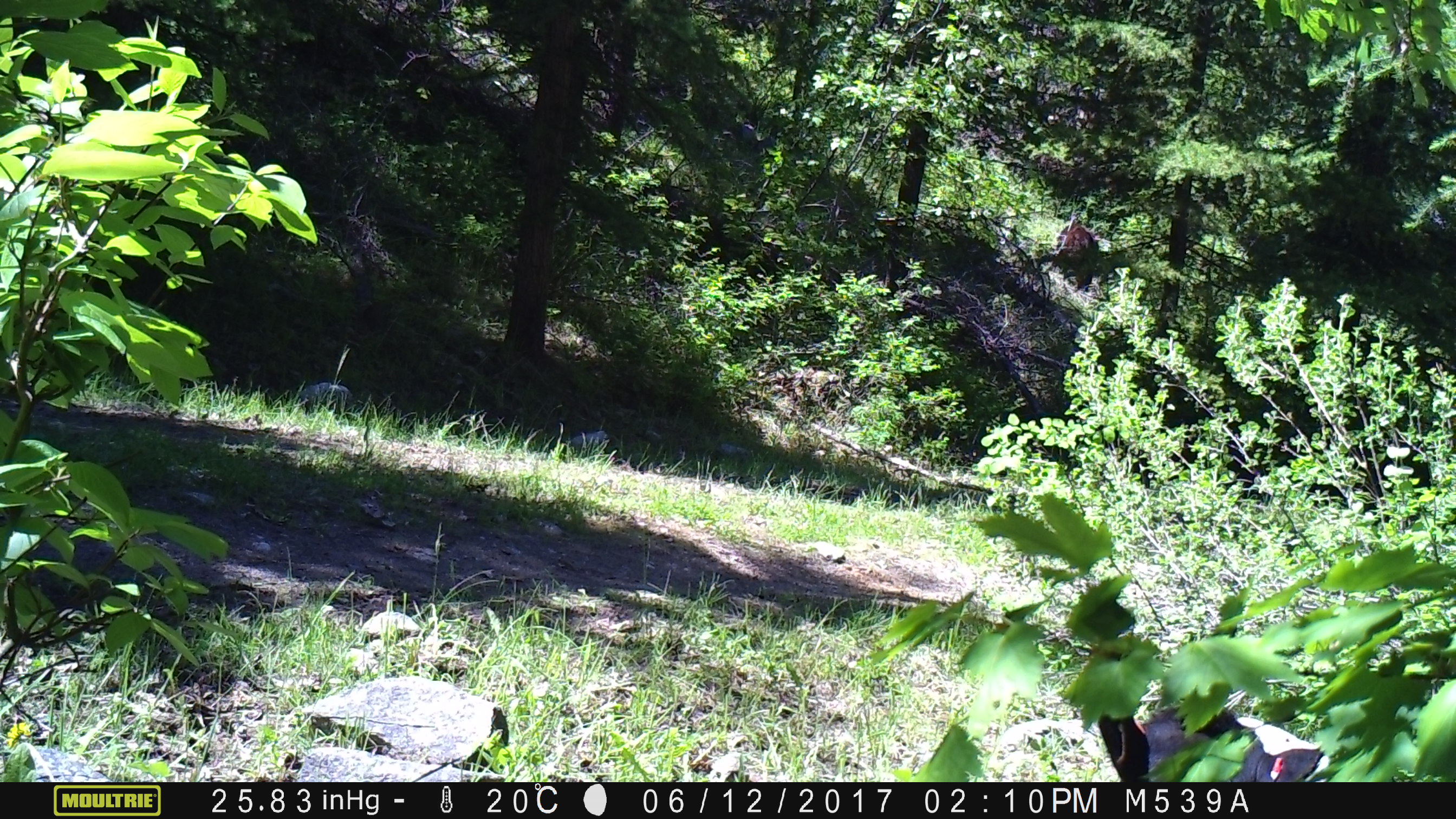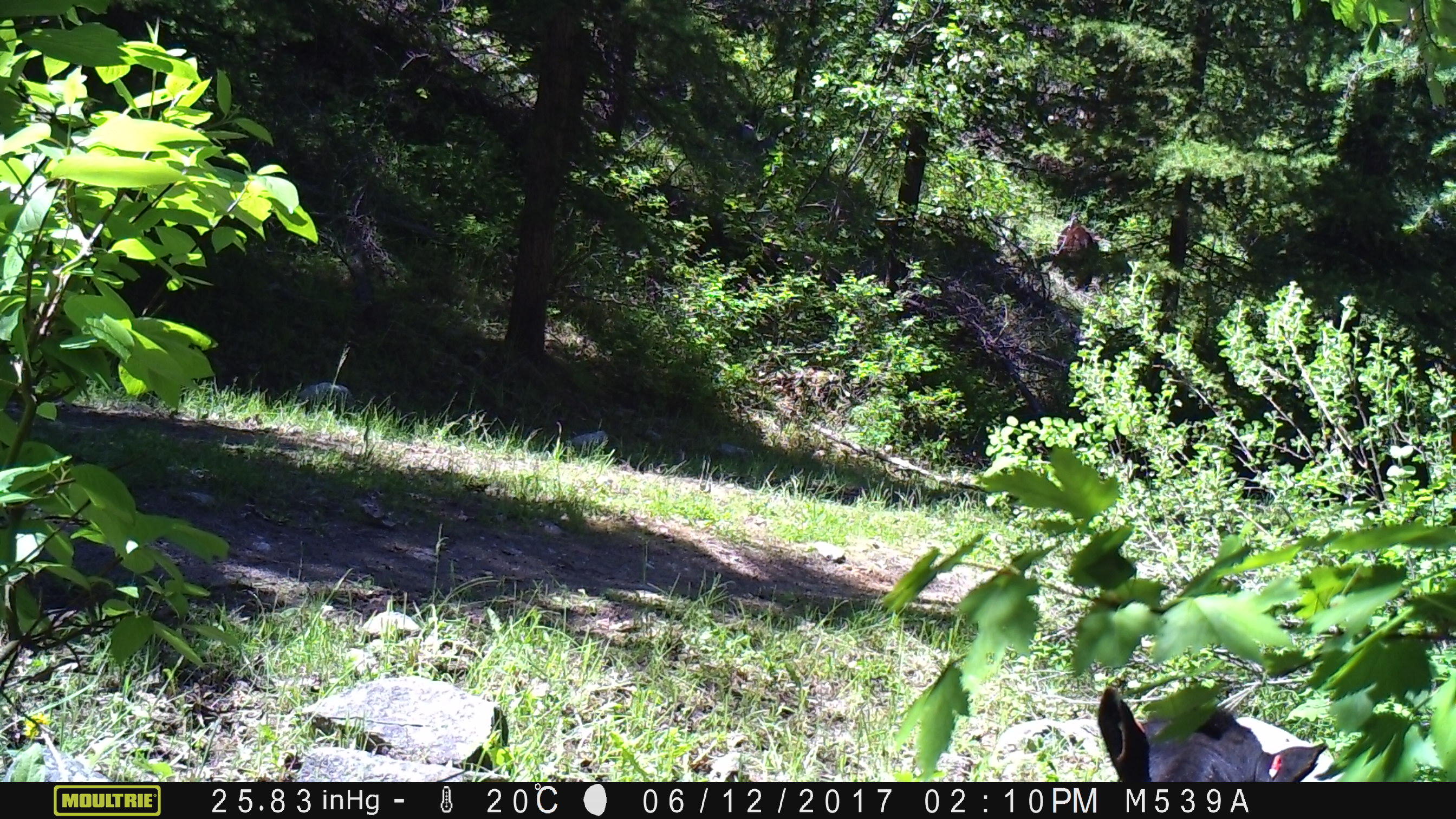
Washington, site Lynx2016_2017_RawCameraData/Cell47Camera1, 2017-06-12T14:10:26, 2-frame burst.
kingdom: Animalia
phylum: Chordata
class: Mammalia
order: Artiodactyla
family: Bovidae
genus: Bos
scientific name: Bos taurus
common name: domestic cattle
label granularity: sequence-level